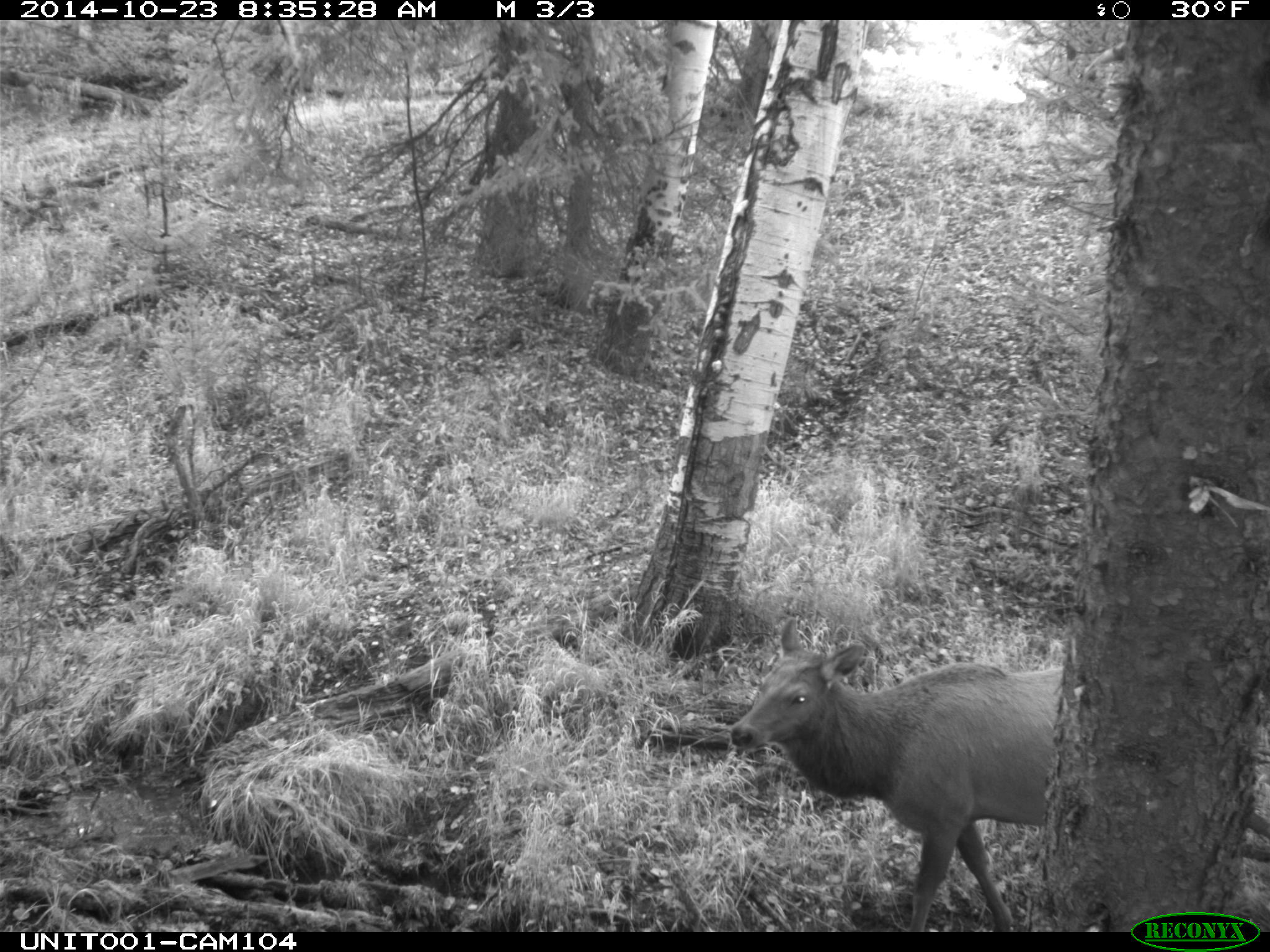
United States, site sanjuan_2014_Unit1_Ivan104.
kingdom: Animalia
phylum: Chordata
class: Mammalia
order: Artiodactyla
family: Cervidae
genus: Cervus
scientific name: Cervus elaphus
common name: red deer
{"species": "Cervus elaphus (red deer)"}